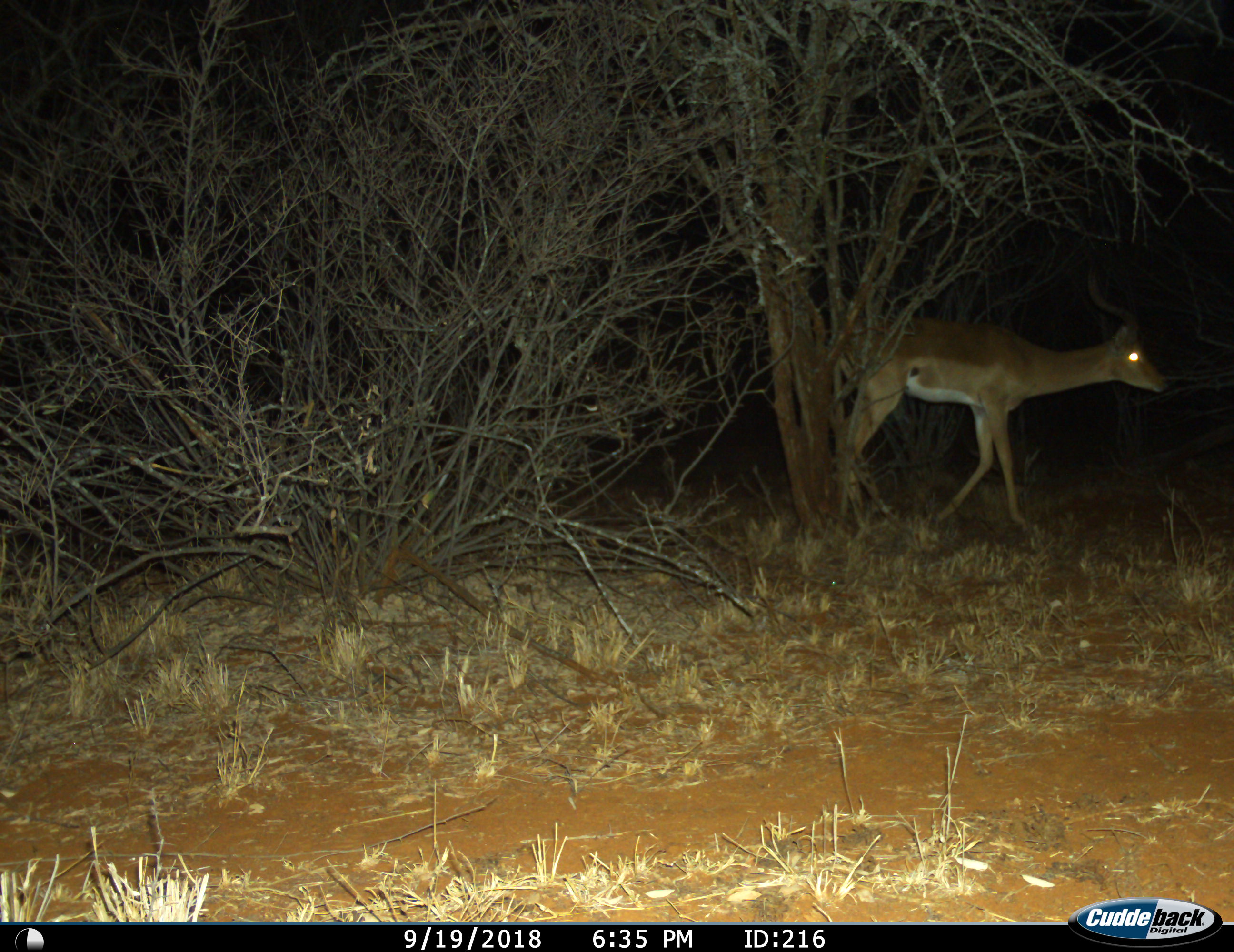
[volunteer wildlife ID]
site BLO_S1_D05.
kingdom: Animalia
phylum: Chordata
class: Mammalia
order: Artiodactyla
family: Bovidae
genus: Aepyceros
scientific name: Aepyceros melampus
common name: impala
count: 1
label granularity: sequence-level